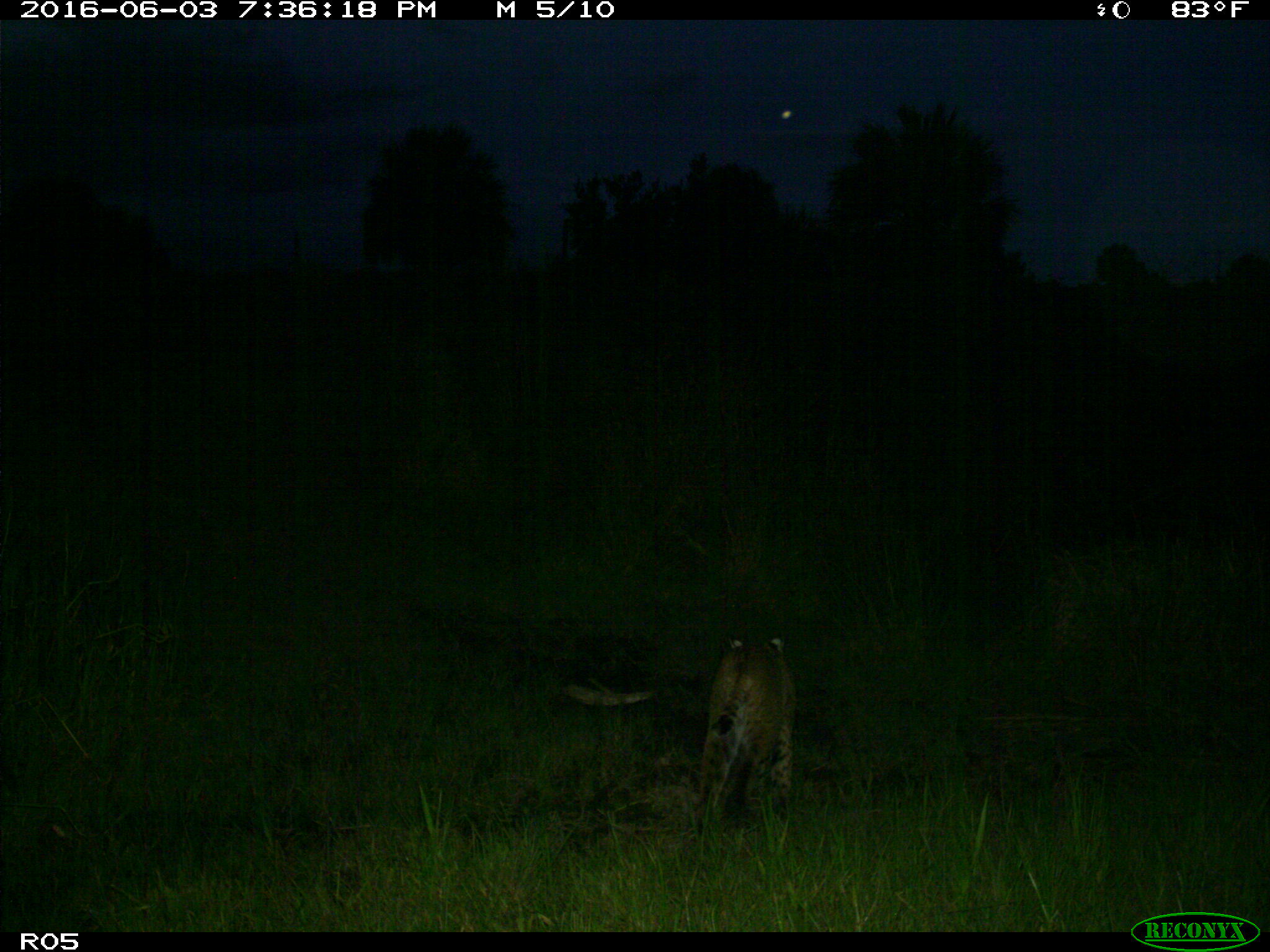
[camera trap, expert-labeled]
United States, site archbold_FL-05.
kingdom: Animalia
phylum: Chordata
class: Mammalia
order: Carnivora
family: Felidae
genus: Lynx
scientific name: Lynx rufus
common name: bobcat